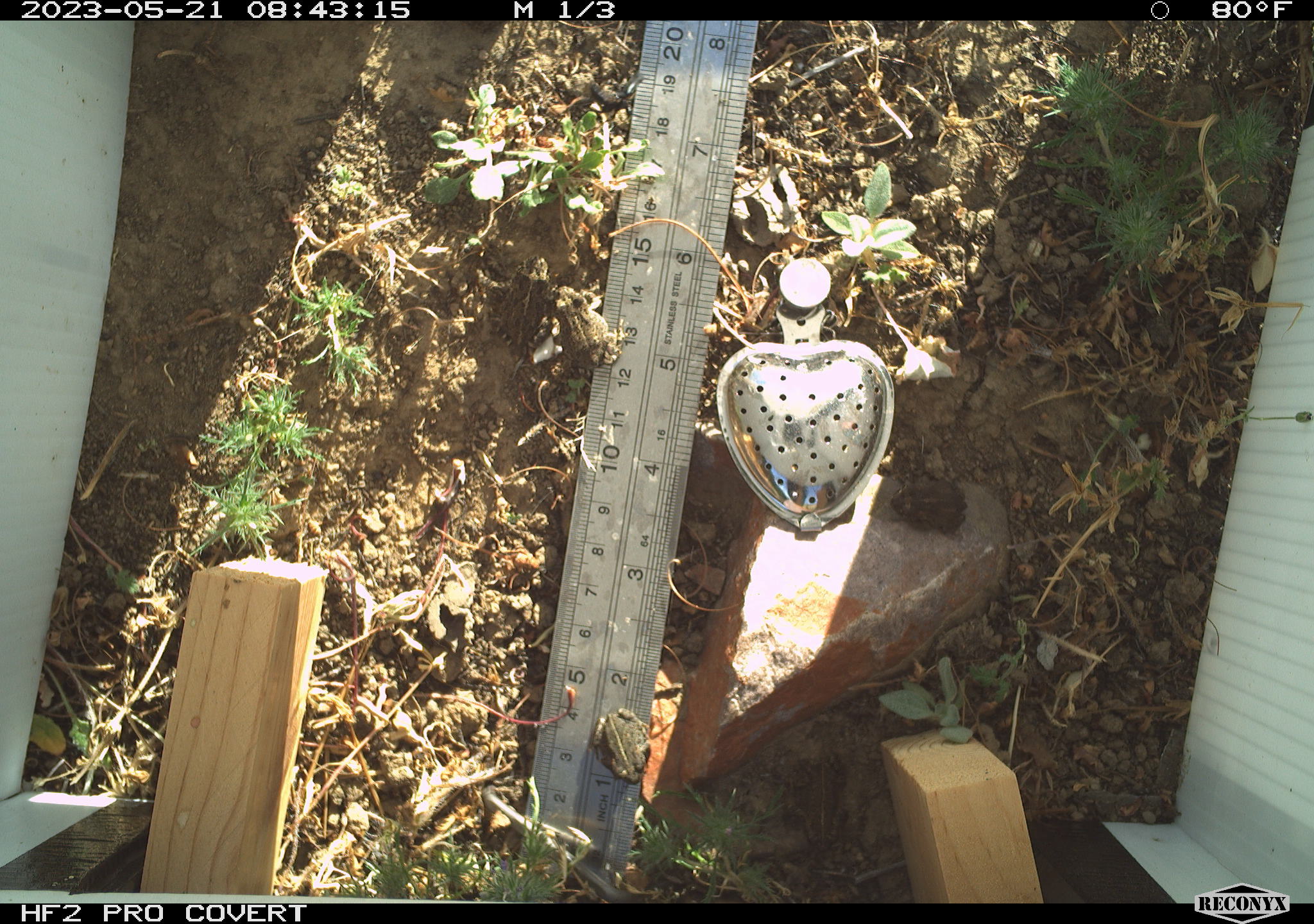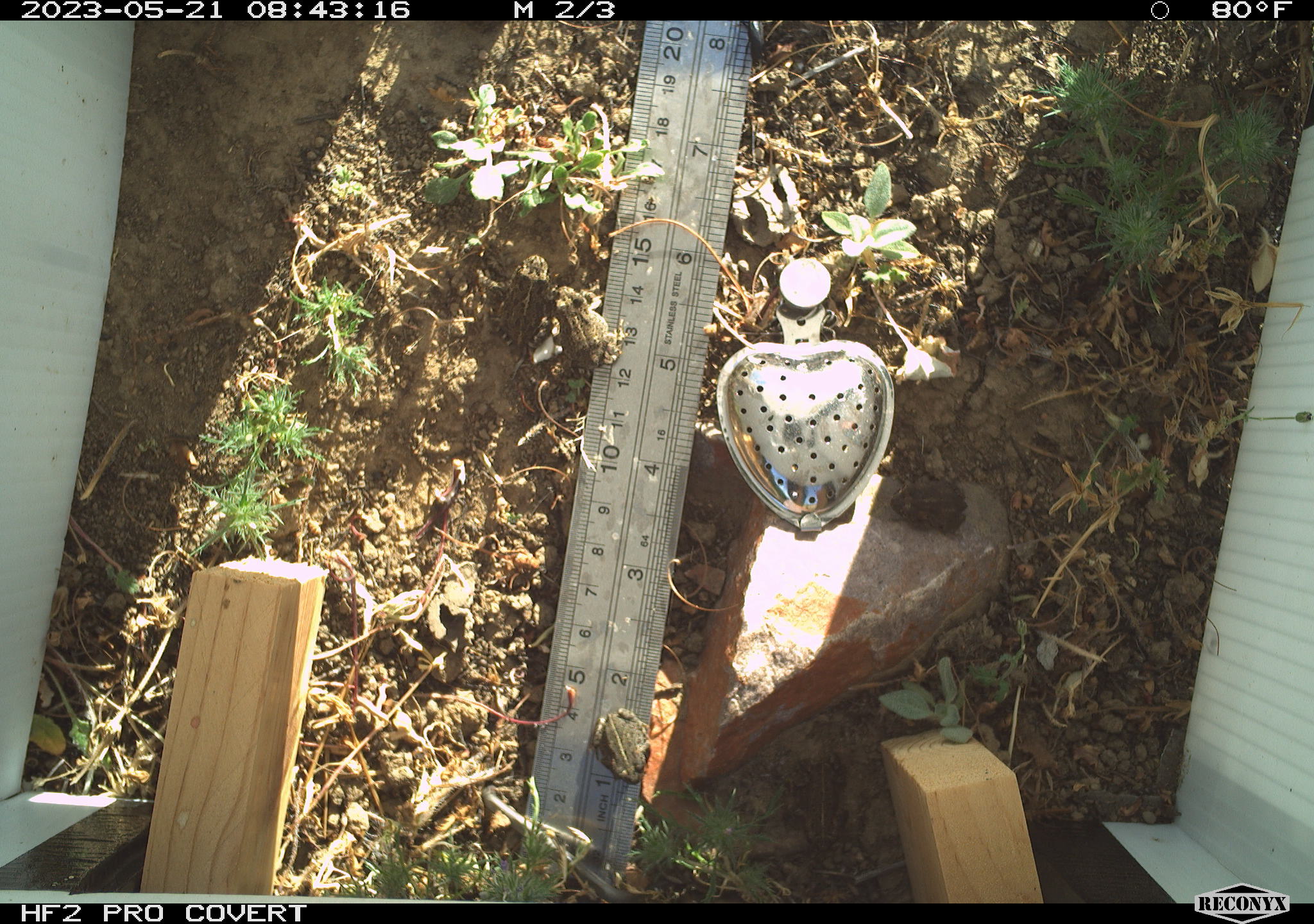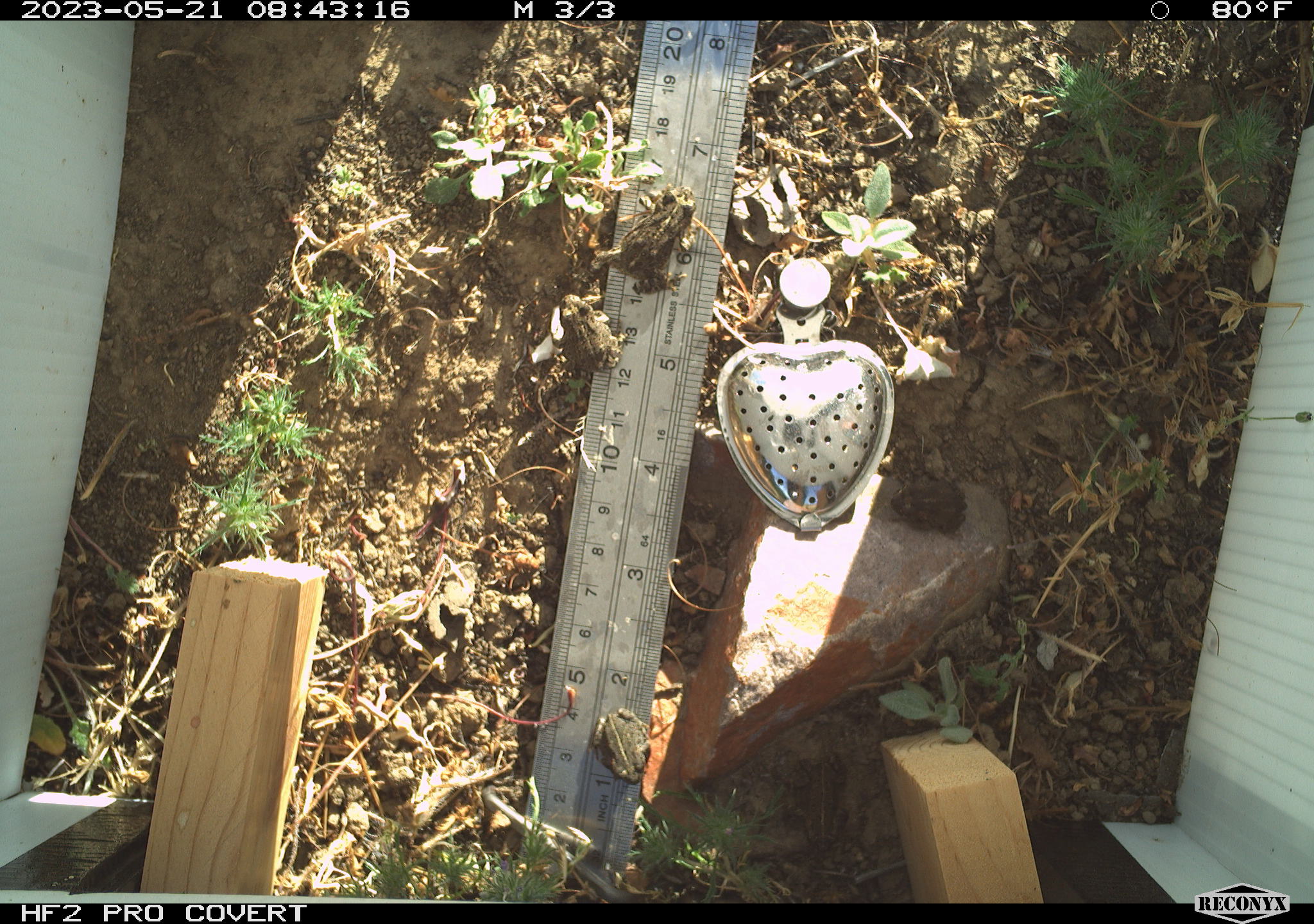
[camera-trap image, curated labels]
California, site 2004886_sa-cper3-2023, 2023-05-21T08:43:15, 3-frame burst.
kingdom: Animalia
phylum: Chordata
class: Amphibia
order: Anura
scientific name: Anura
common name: frogs